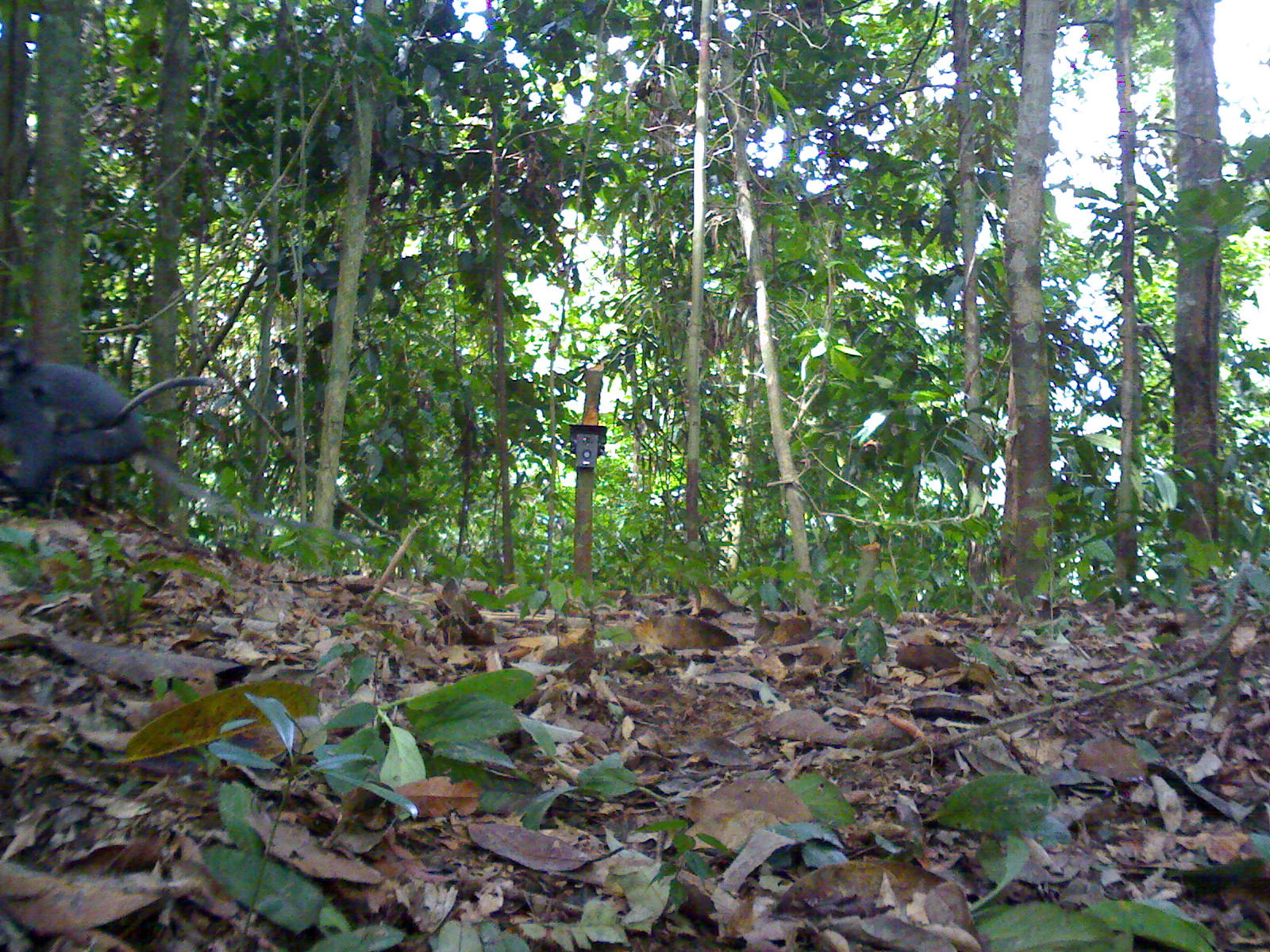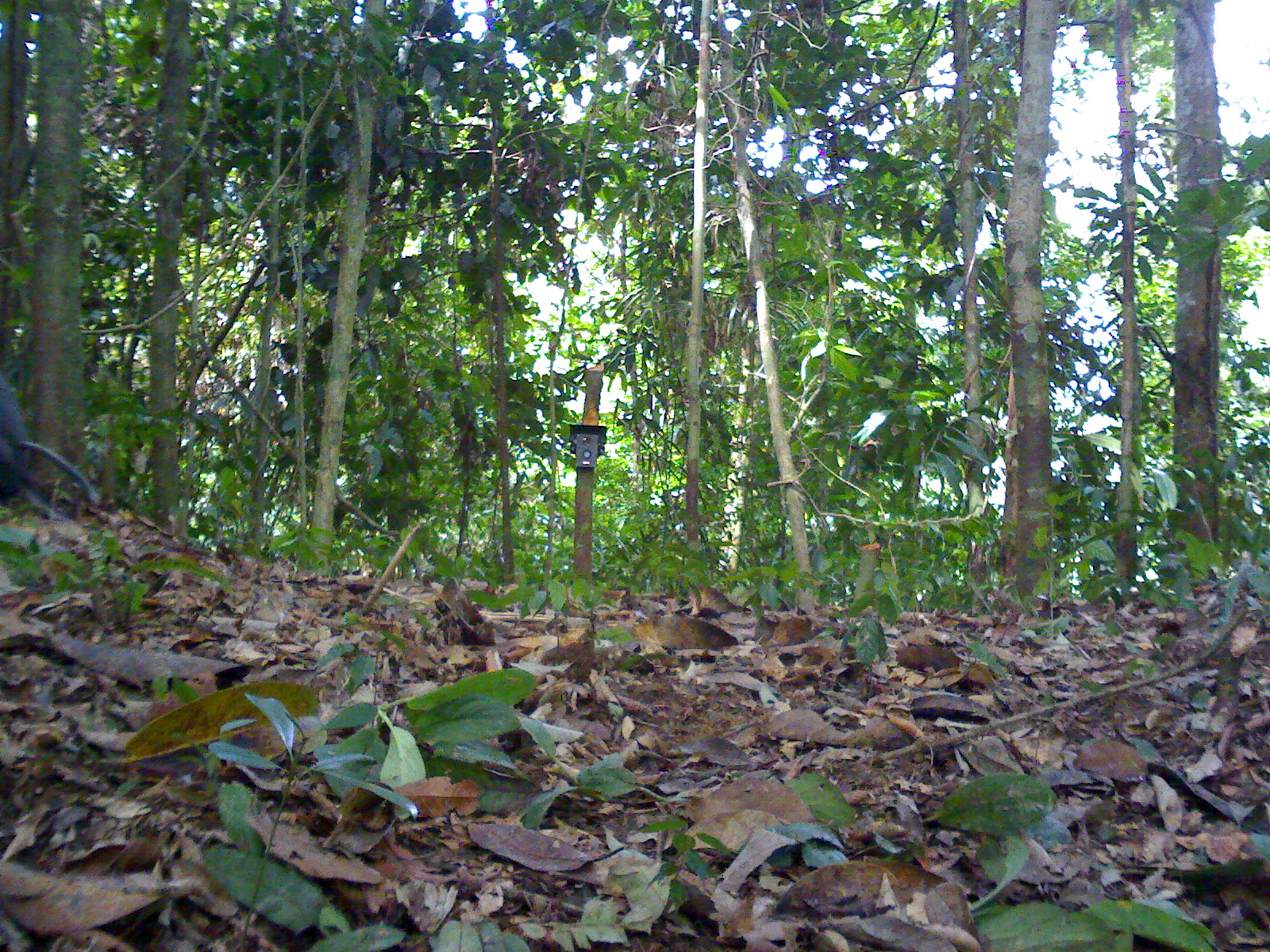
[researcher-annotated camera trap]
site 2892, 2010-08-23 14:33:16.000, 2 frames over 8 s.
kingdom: Animalia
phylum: Chordata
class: Mammalia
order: Primates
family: Cercopithecidae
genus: Presbytis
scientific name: Presbytis thomasi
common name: thomas’s langur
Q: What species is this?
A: Presbytis thomasi (thomas’s langur).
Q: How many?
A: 1.